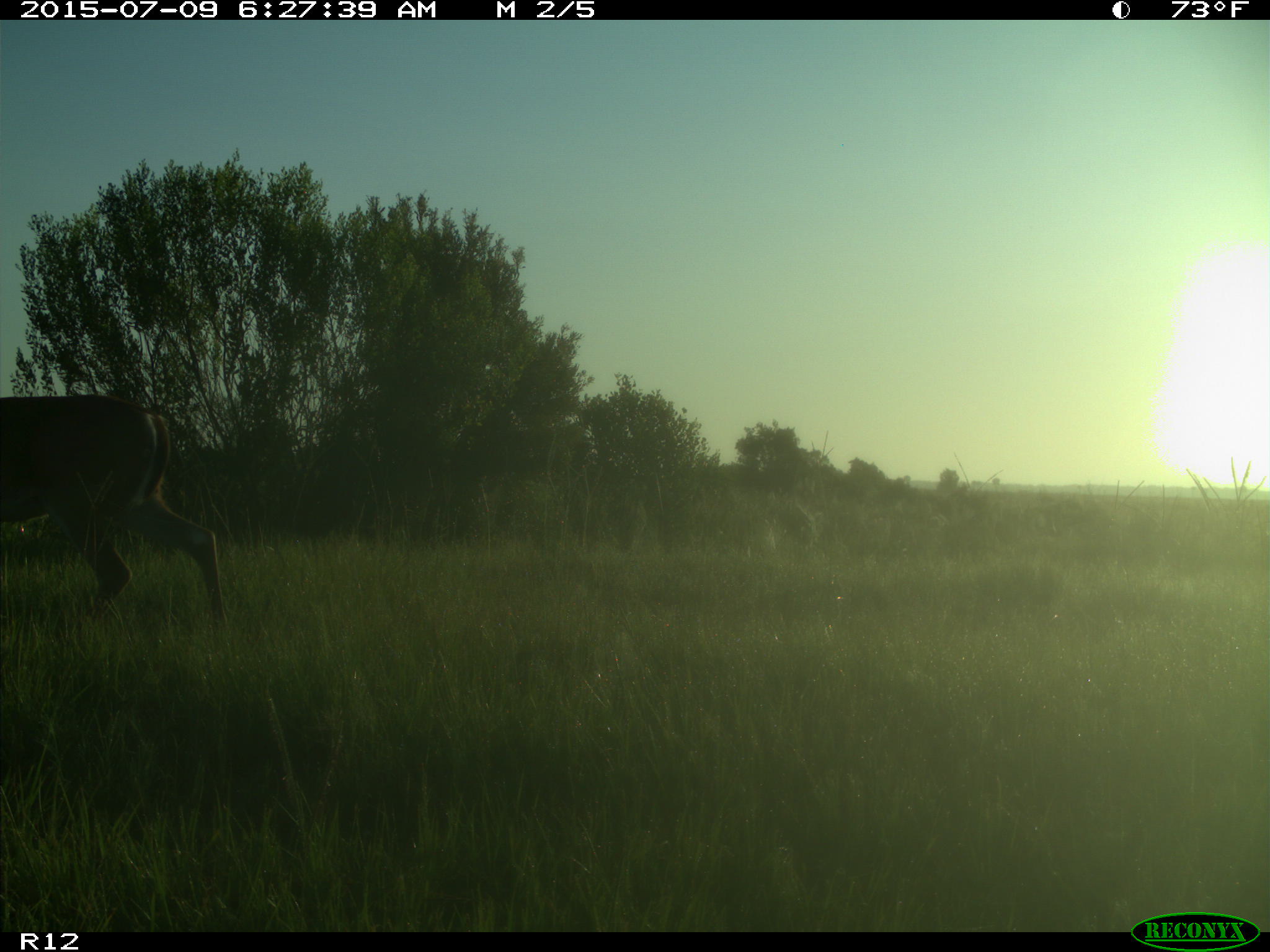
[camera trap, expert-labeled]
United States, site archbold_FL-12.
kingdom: Animalia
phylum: Chordata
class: Mammalia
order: Artiodactyla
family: Cervidae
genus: Odocoileus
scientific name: Odocoileus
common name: deer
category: unidentified deer